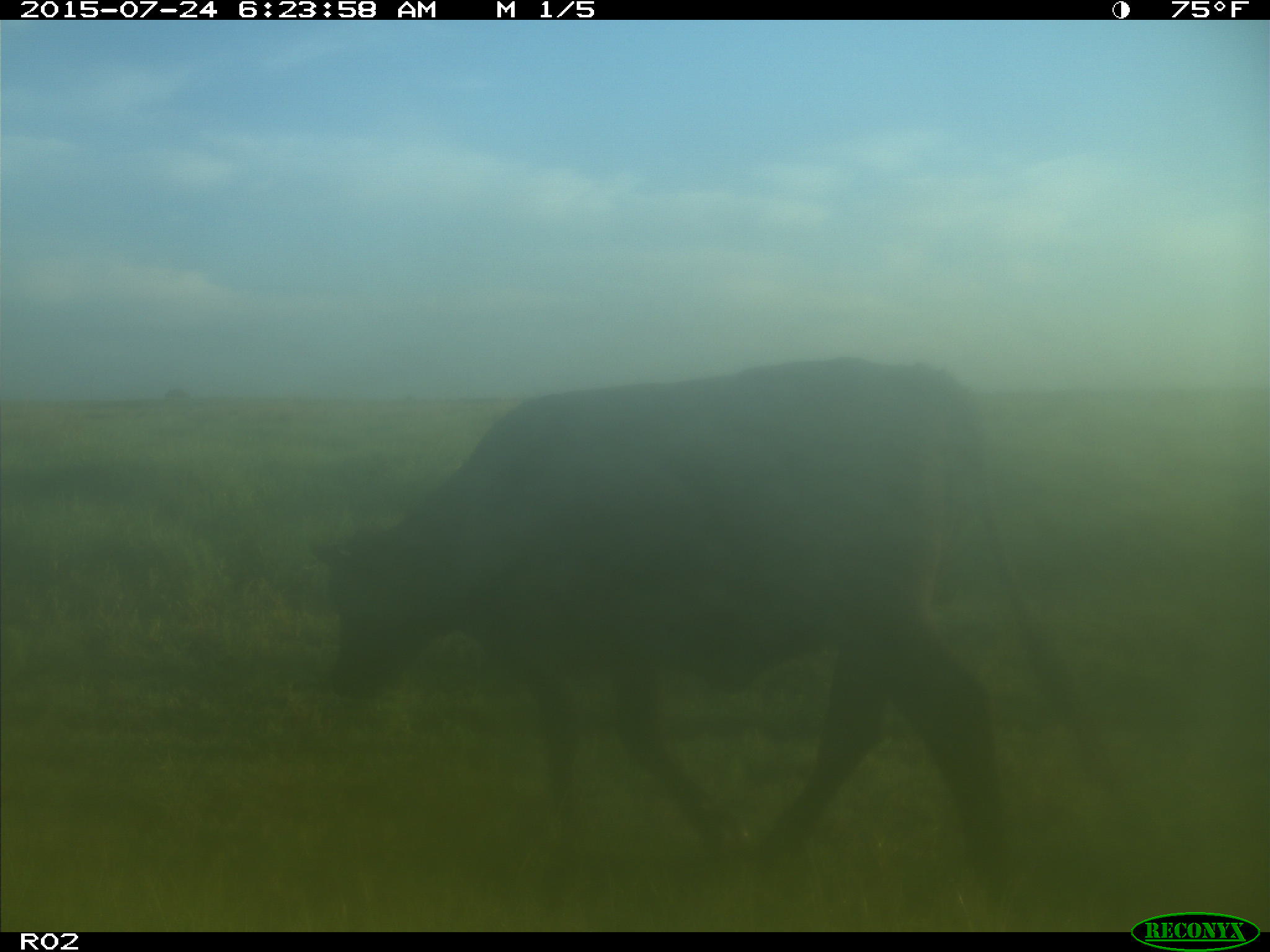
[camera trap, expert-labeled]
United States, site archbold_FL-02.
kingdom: Animalia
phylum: Chordata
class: Mammalia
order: Artiodactyla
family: Bovidae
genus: Bos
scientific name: Bos taurus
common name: domestic cow